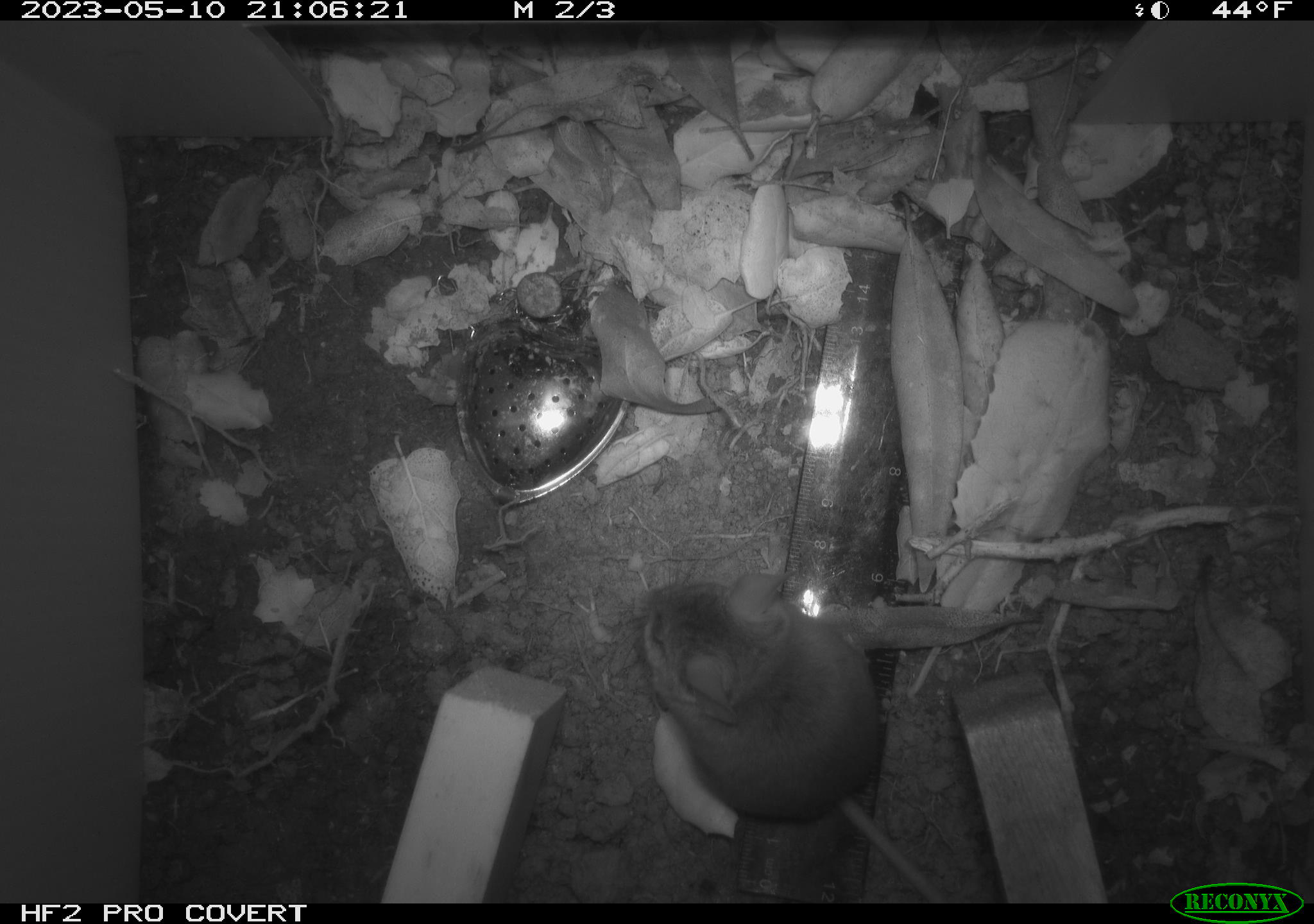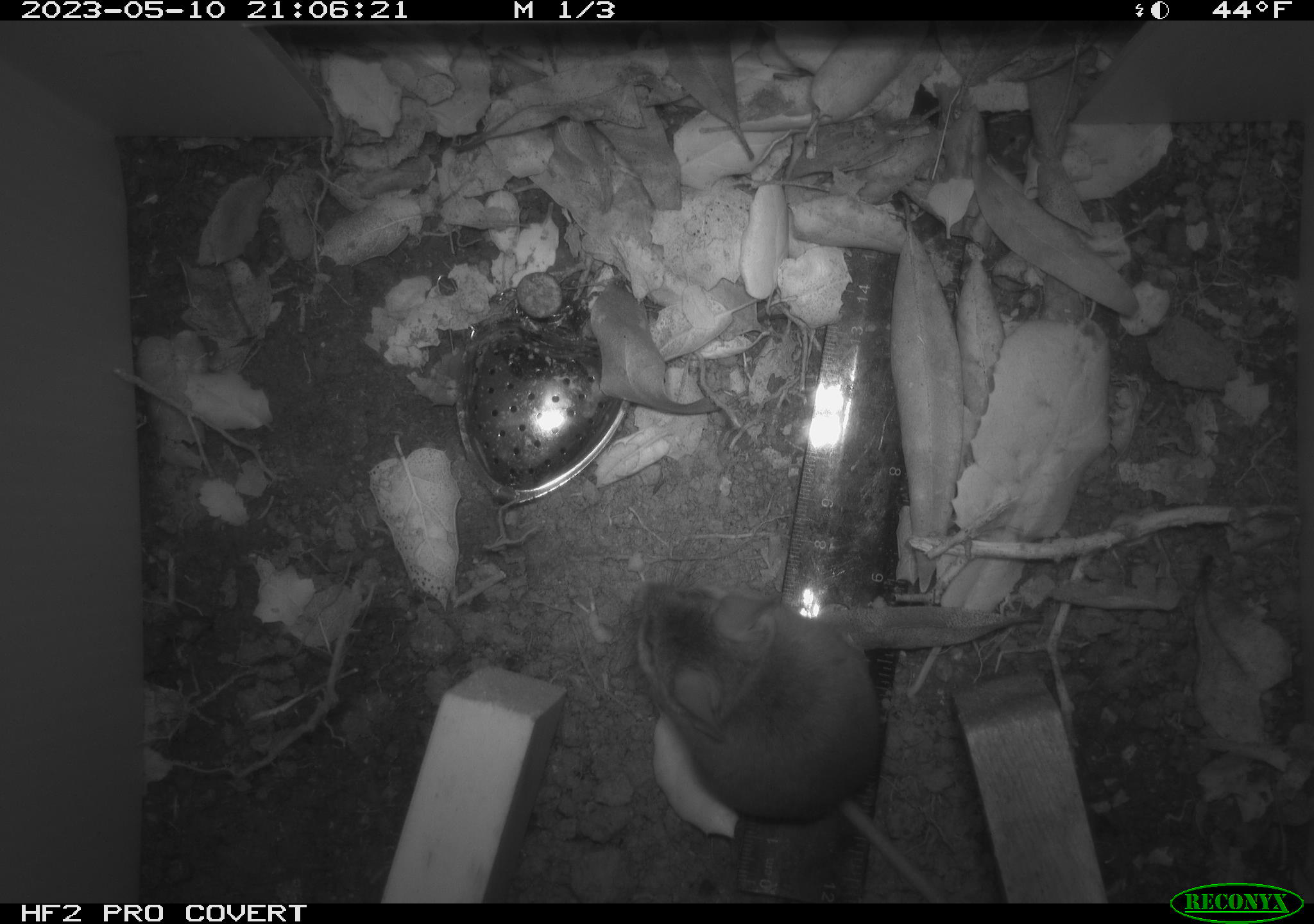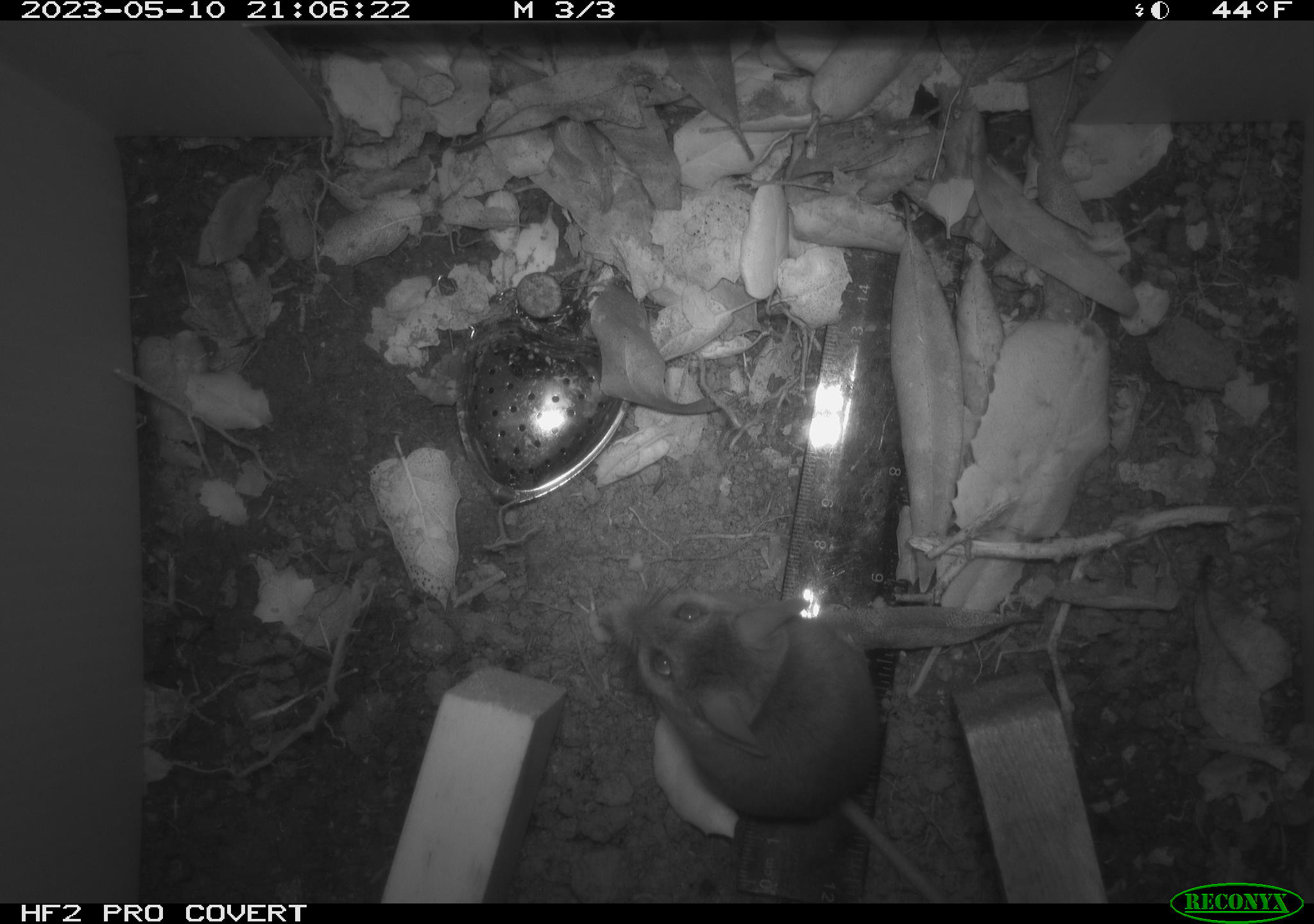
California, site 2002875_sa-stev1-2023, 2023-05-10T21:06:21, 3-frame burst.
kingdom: Animalia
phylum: Chordata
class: Mammalia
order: Rodentia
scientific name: Rodentia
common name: mouse species